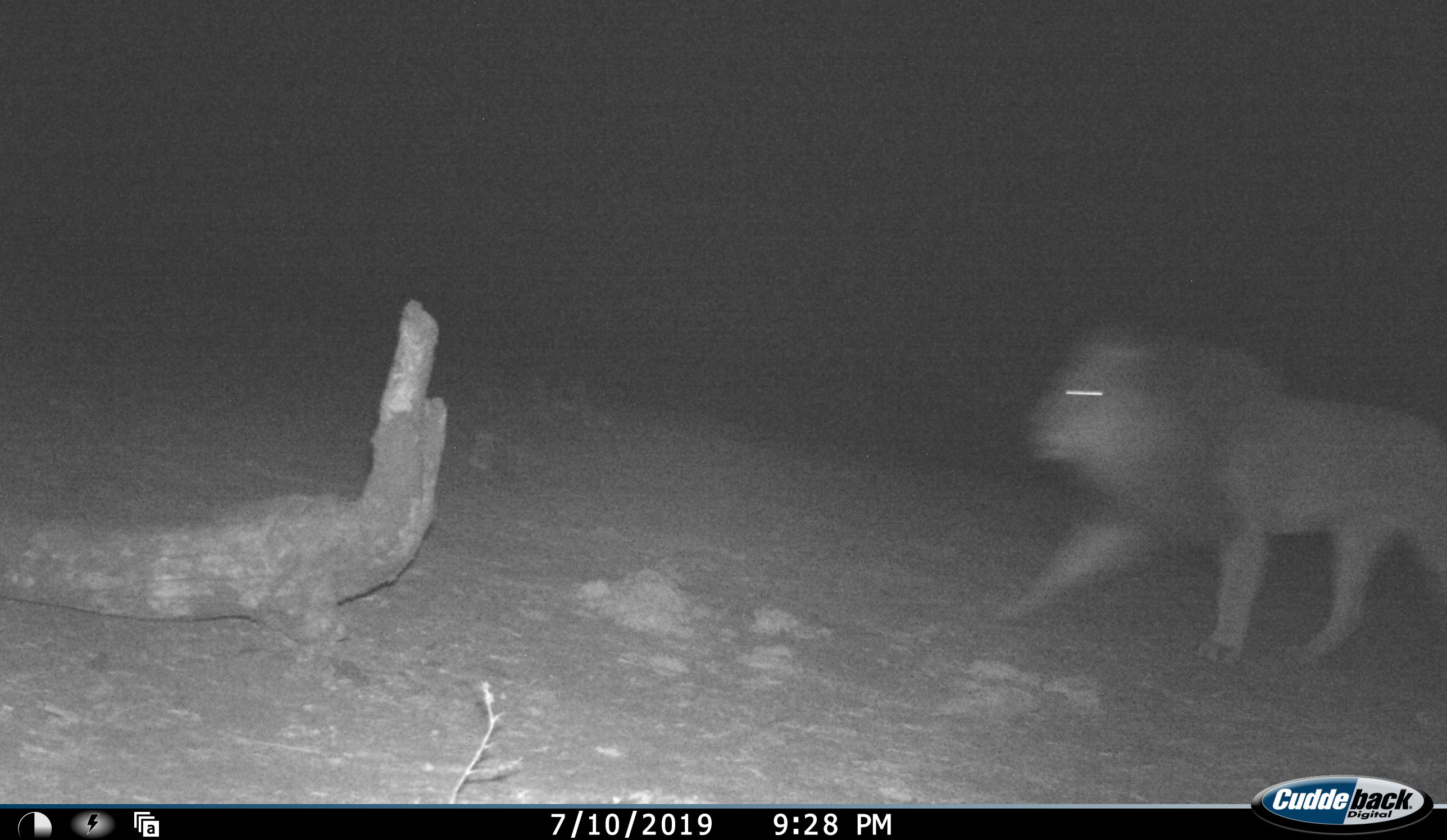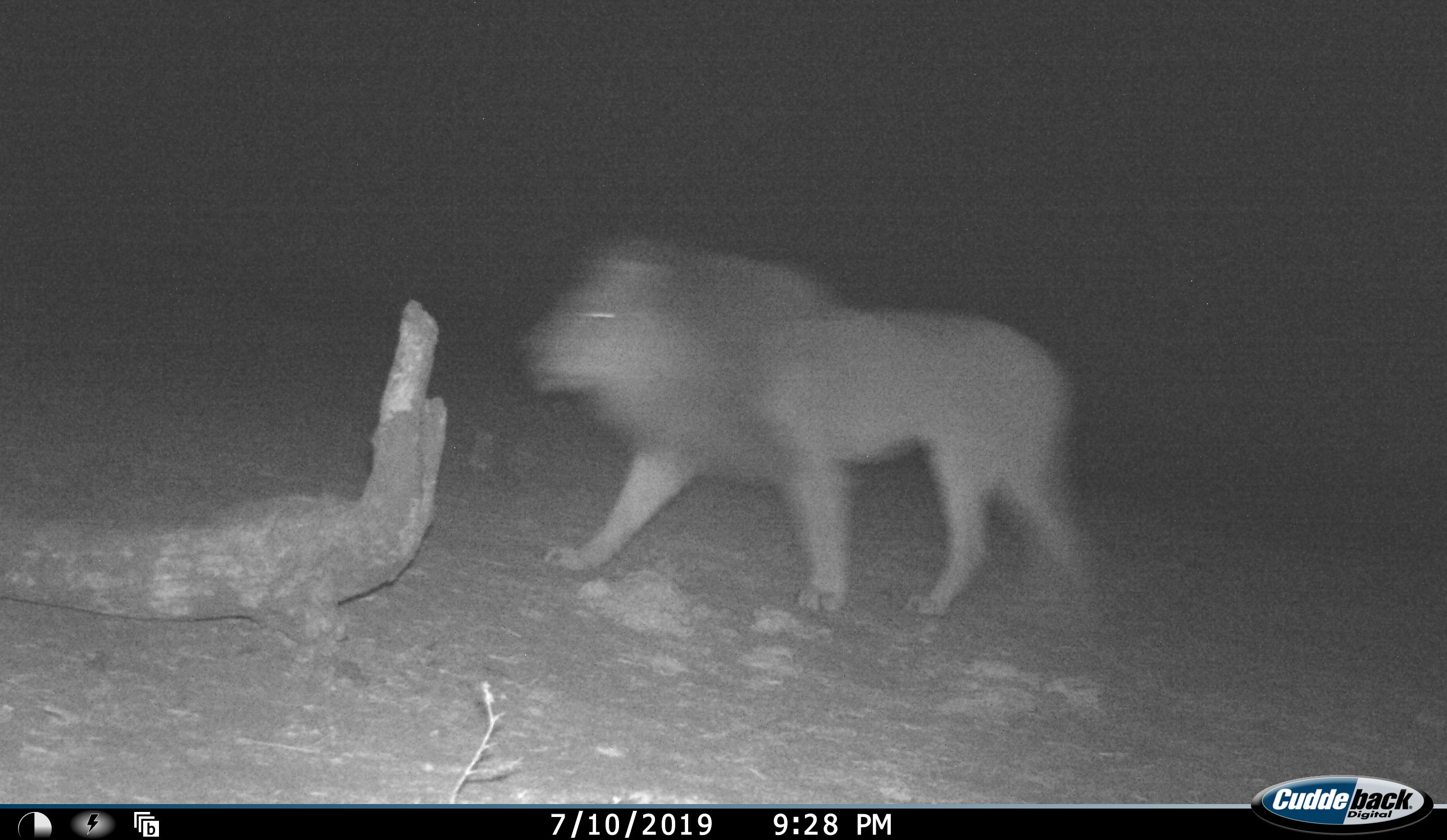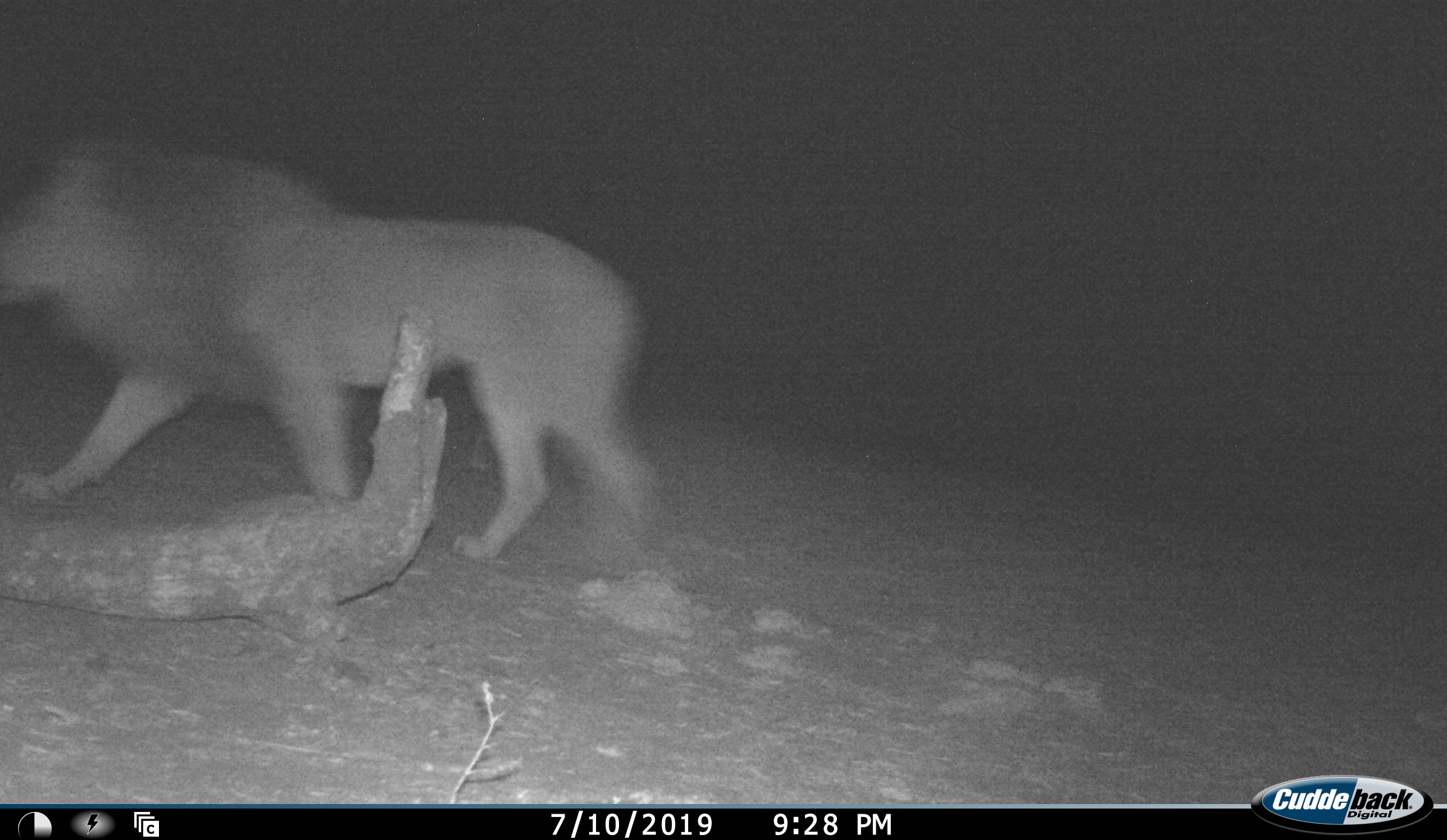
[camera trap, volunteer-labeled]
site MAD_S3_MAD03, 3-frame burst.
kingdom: Animalia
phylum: Chordata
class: Mammalia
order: Carnivora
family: Felidae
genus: Panthera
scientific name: Panthera leo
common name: lion male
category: lionmale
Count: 1.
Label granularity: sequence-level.